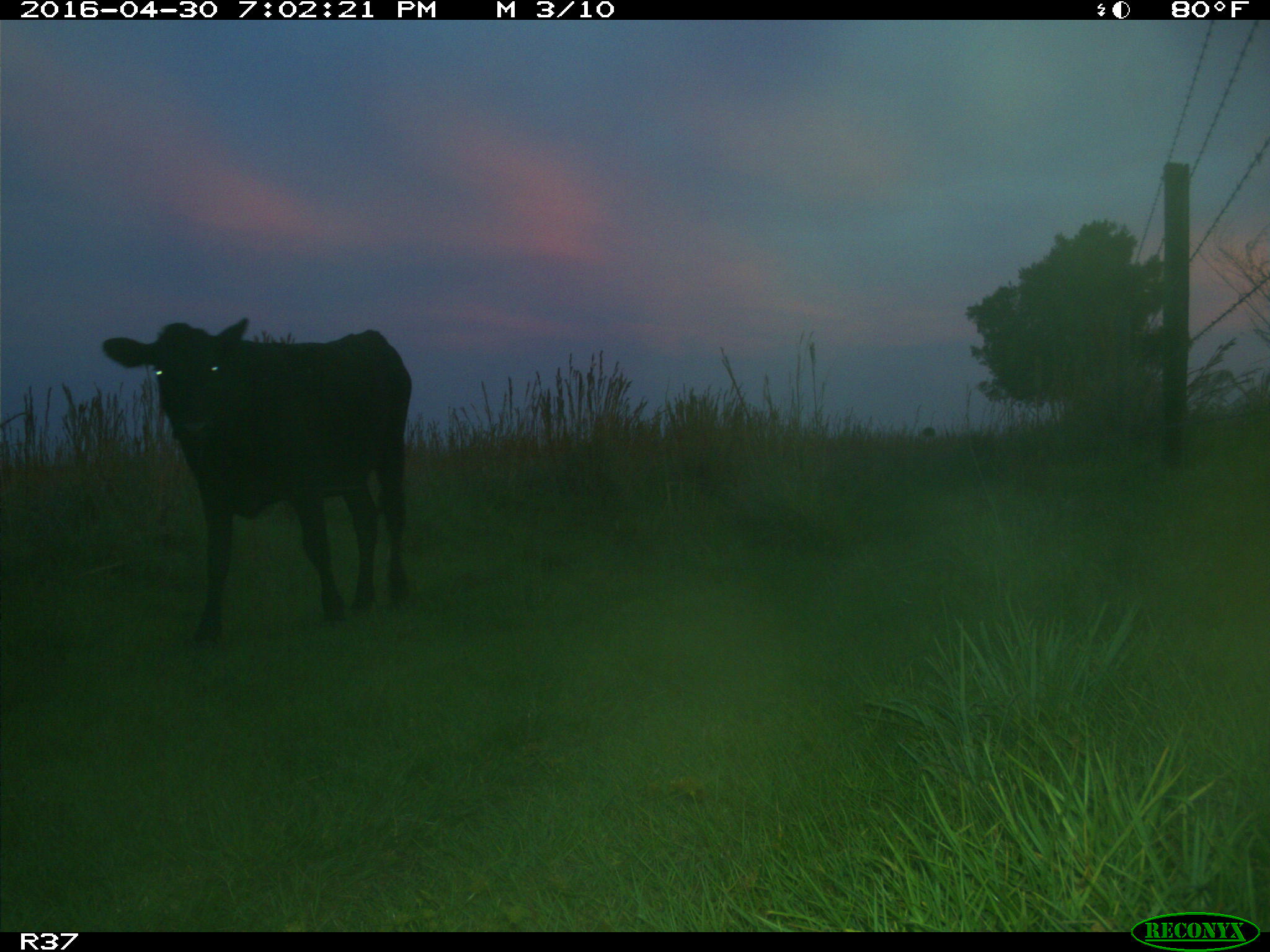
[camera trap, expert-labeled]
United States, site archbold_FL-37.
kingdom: Animalia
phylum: Chordata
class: Mammalia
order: Artiodactyla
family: Bovidae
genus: Bos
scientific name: Bos taurus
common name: domestic cow